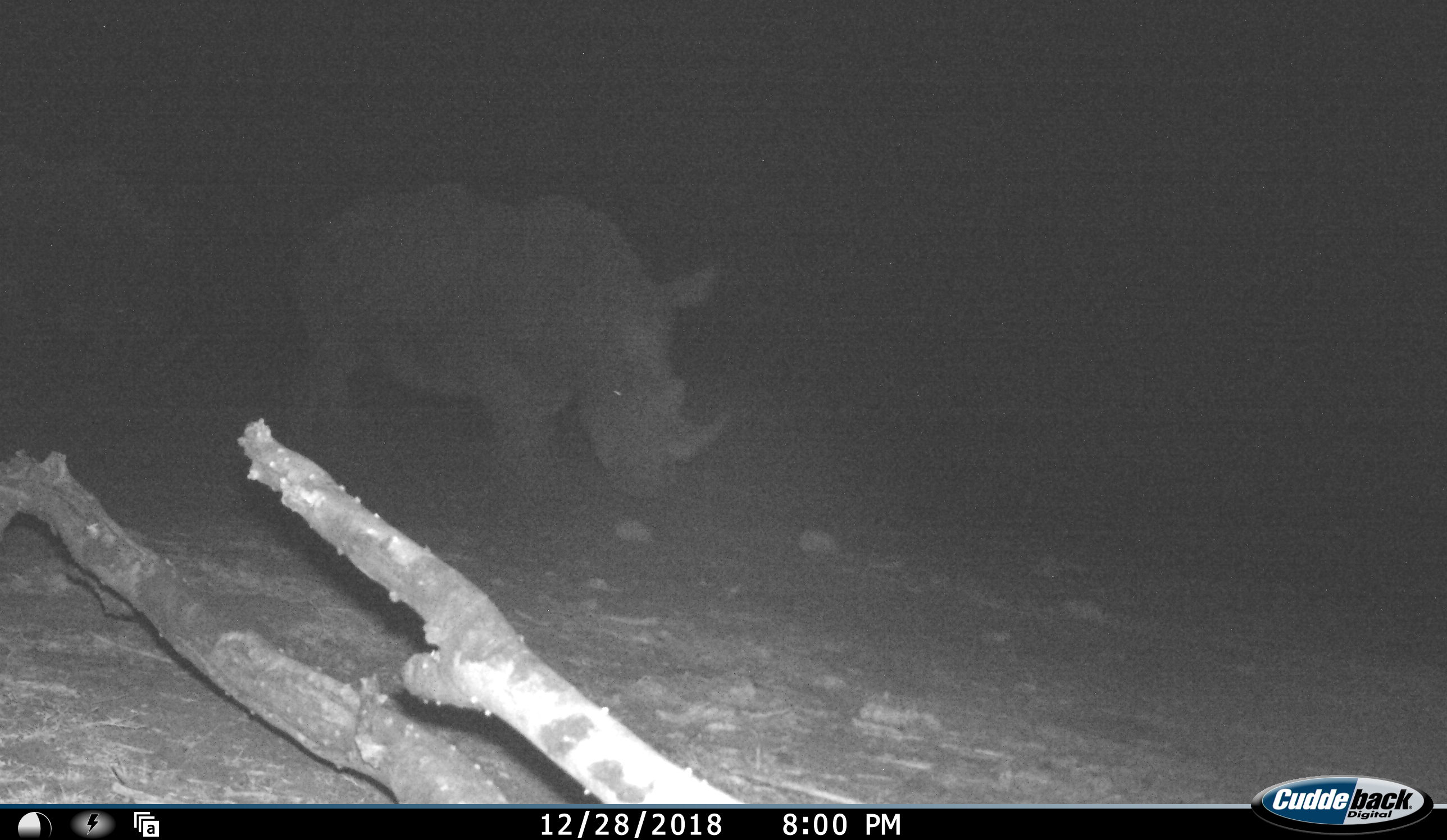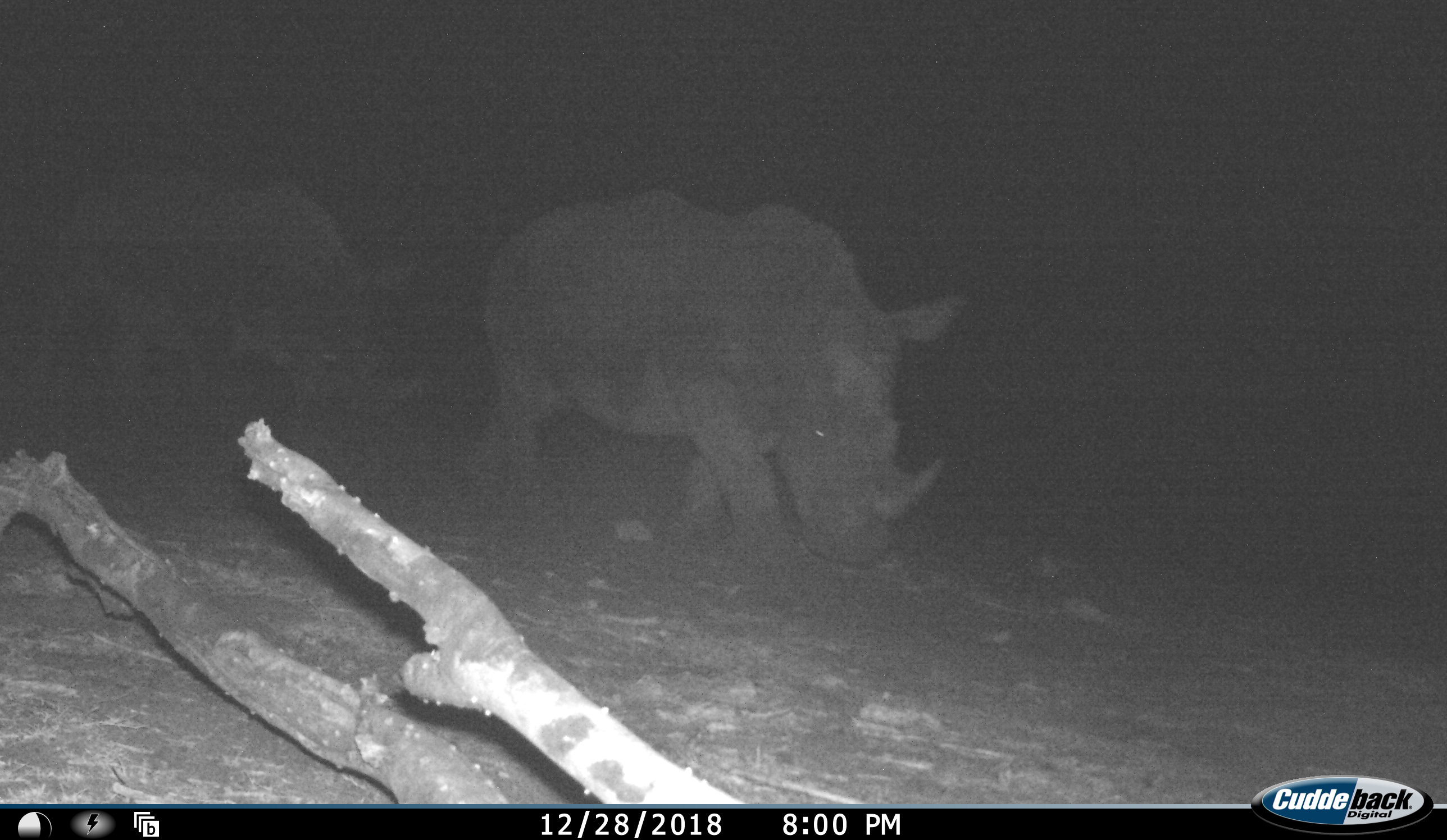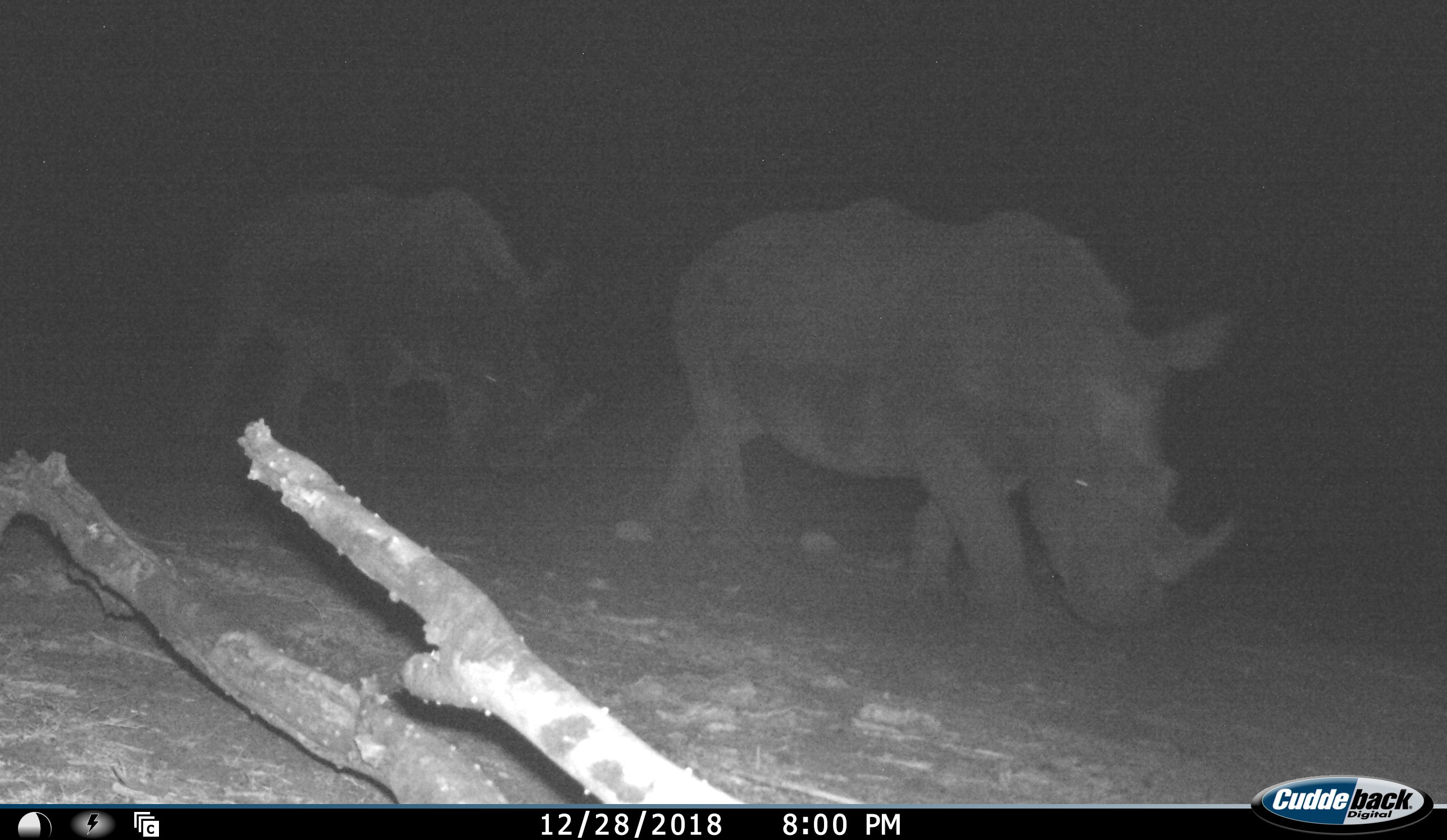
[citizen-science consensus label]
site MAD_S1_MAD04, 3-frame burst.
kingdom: Animalia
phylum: Chordata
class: Mammalia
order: Perissodactyla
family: Rhinocerotidae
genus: Diceros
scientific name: Diceros bicornis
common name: black rhinoceros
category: rhinocerosblack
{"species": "rhinocerosblack (black rhinoceros) (Diceros bicornis)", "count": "2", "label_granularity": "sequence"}